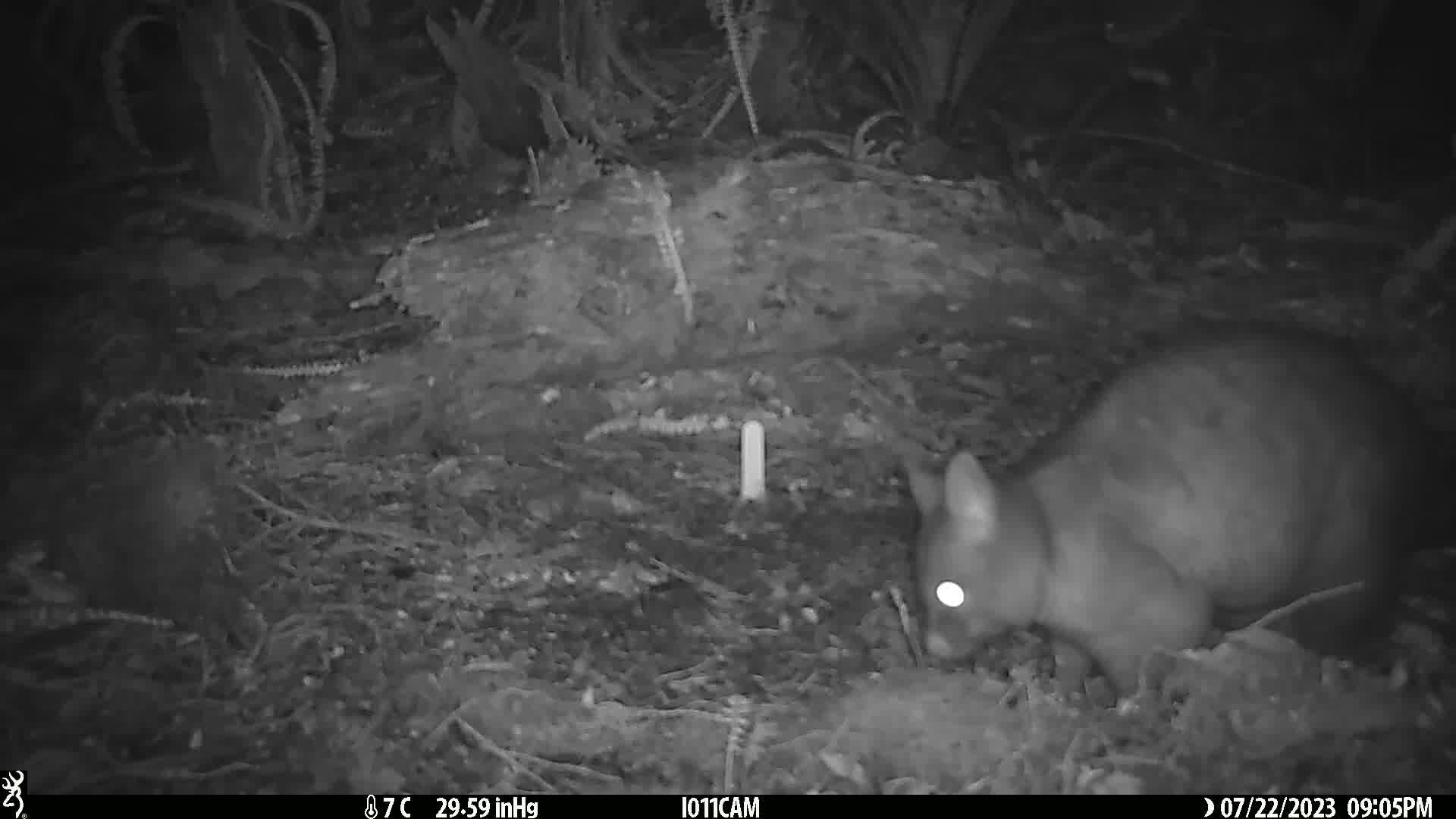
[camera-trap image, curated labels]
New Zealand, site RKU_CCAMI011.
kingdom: Animalia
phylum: Chordata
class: Mammalia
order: Diprotodontia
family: Phalangeridae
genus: Trichosurus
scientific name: Trichosurus vulpecula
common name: common brushtail possum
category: possum